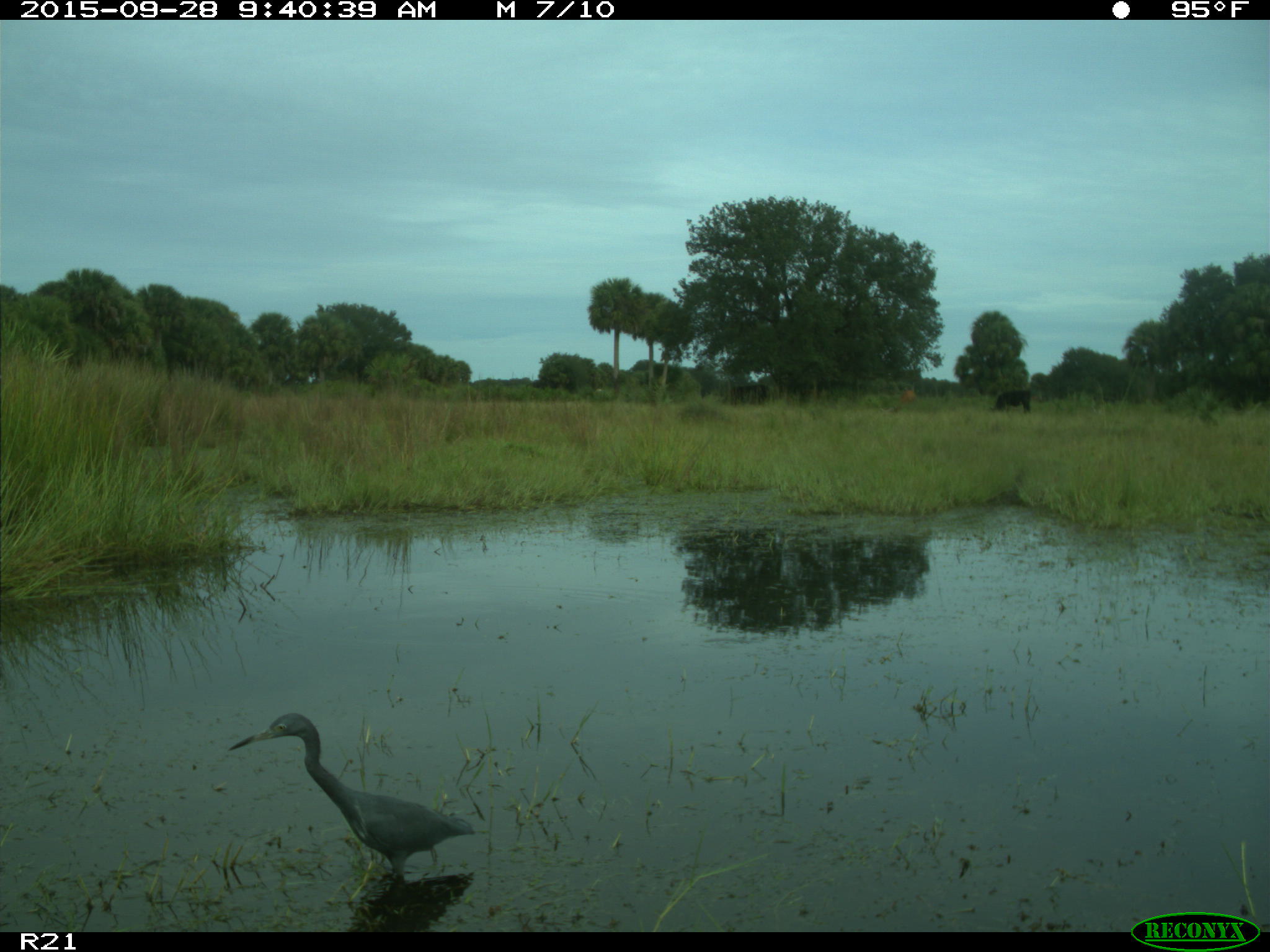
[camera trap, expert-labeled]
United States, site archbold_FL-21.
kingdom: Animalia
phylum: Chordata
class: Aves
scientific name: Aves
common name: birds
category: unidentified bird